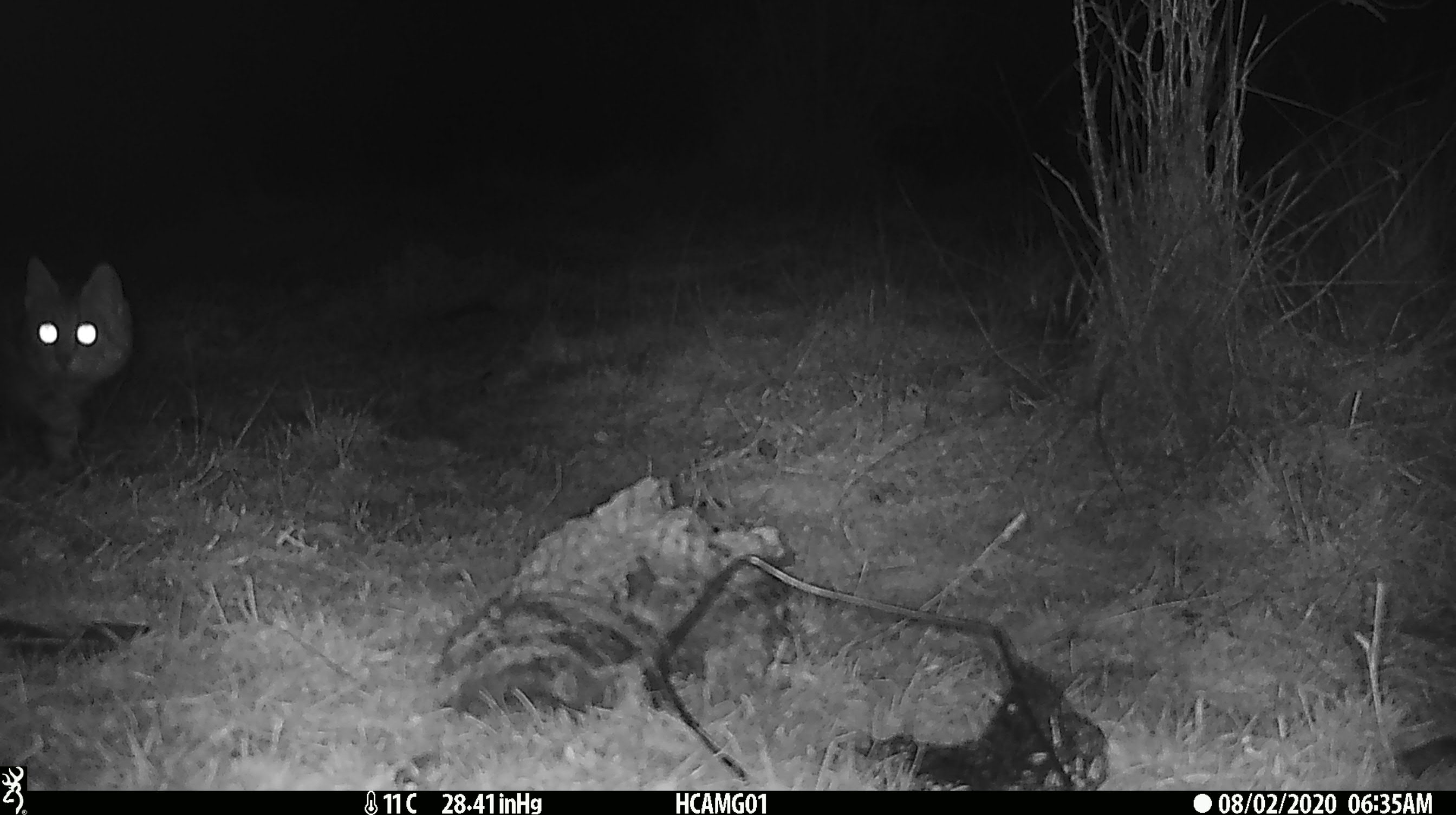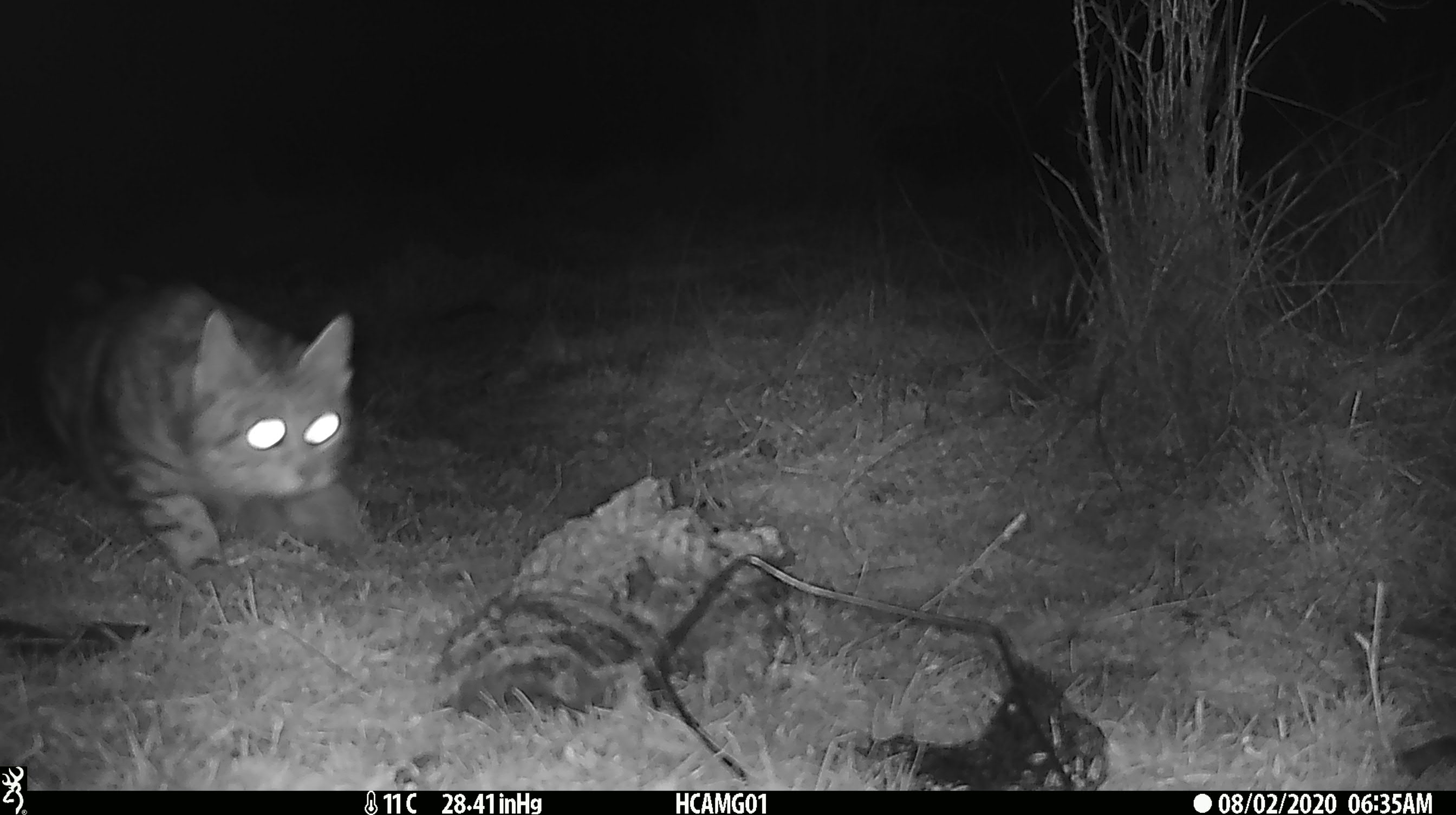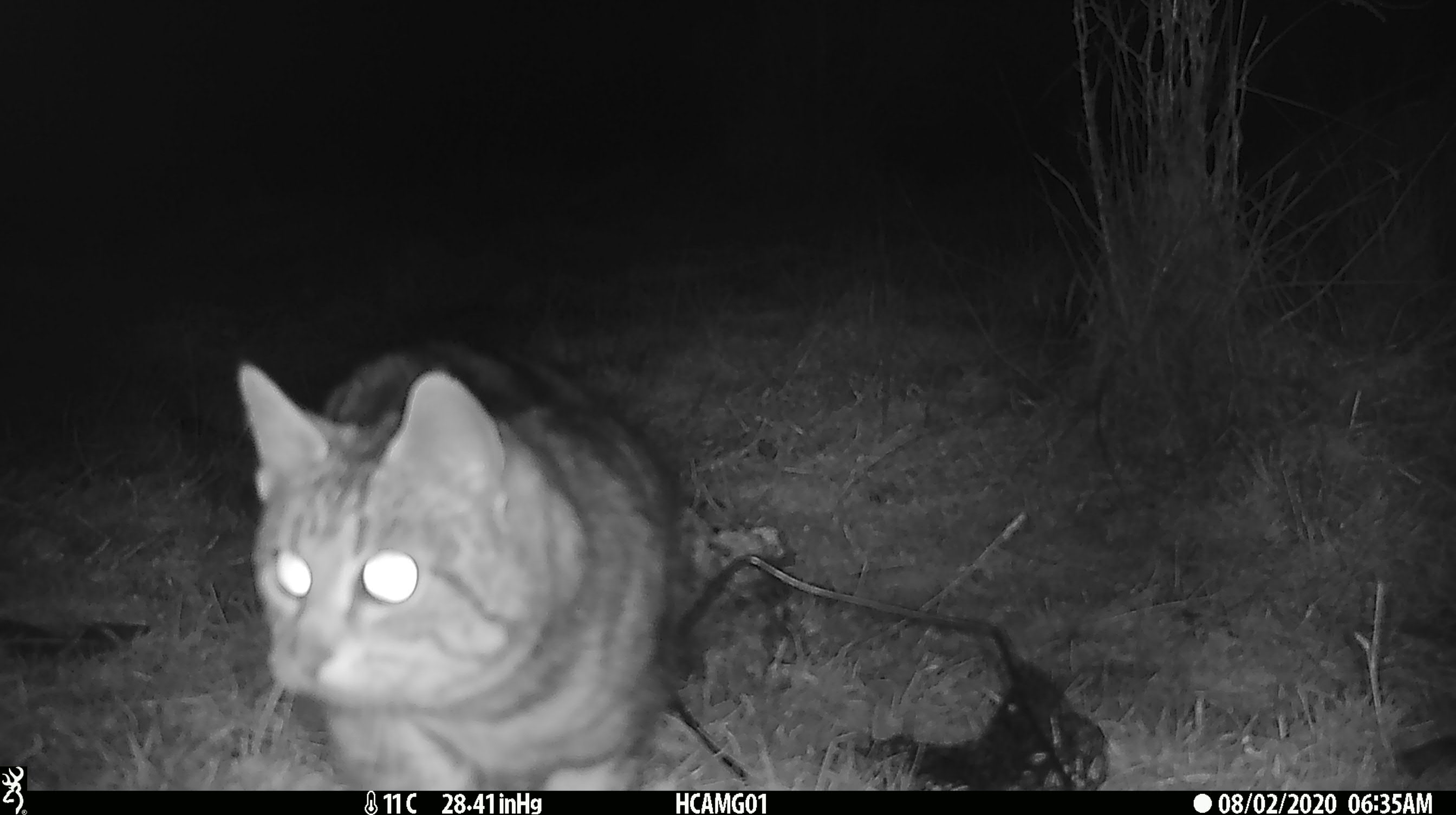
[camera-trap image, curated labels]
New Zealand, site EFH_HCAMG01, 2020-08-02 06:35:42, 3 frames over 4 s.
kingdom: Animalia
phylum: Chordata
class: Mammalia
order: Carnivora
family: Felidae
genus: Felis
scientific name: Felis catus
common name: domestic cat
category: cat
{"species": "cat (domestic cat) (Felis catus)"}